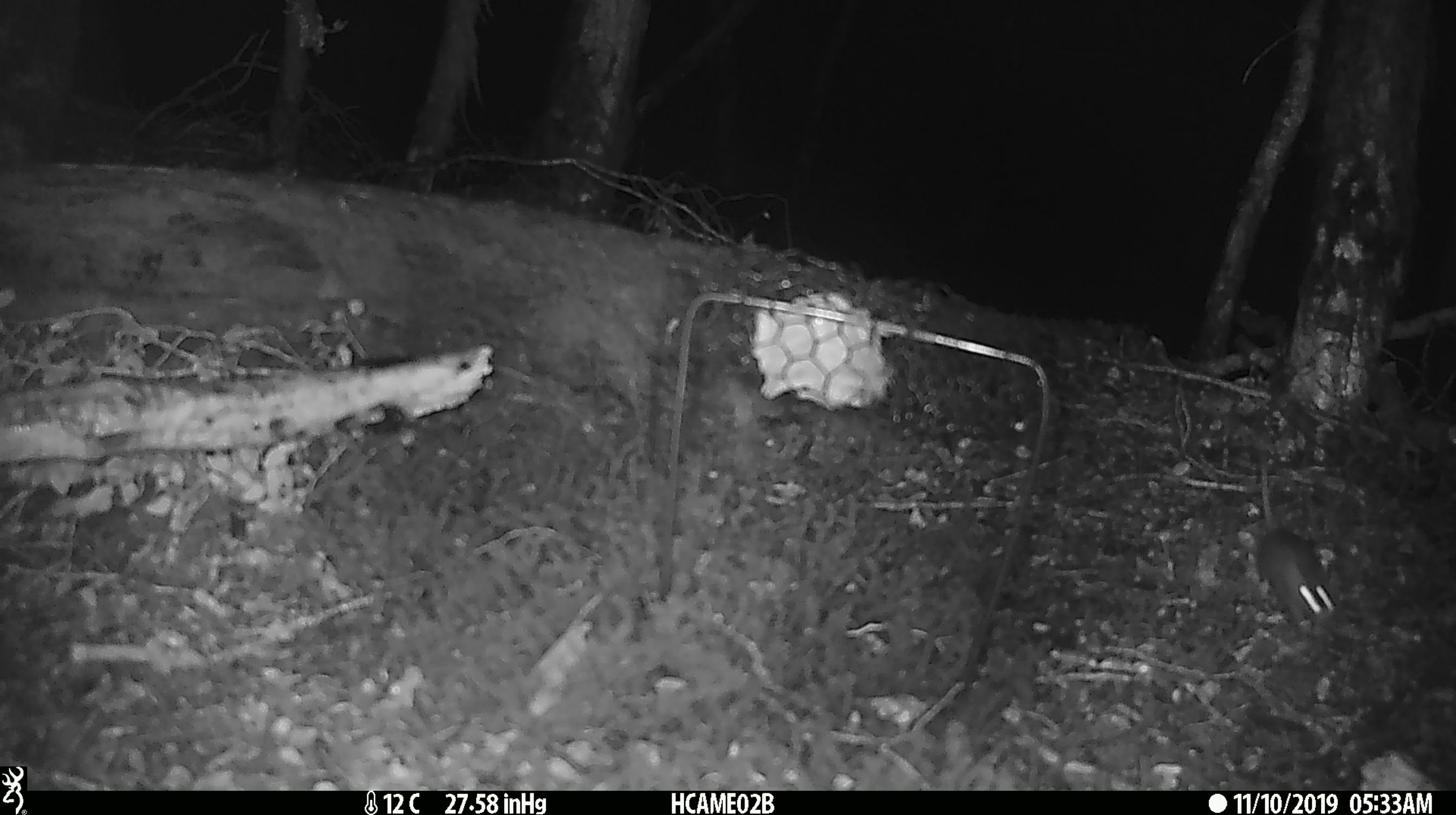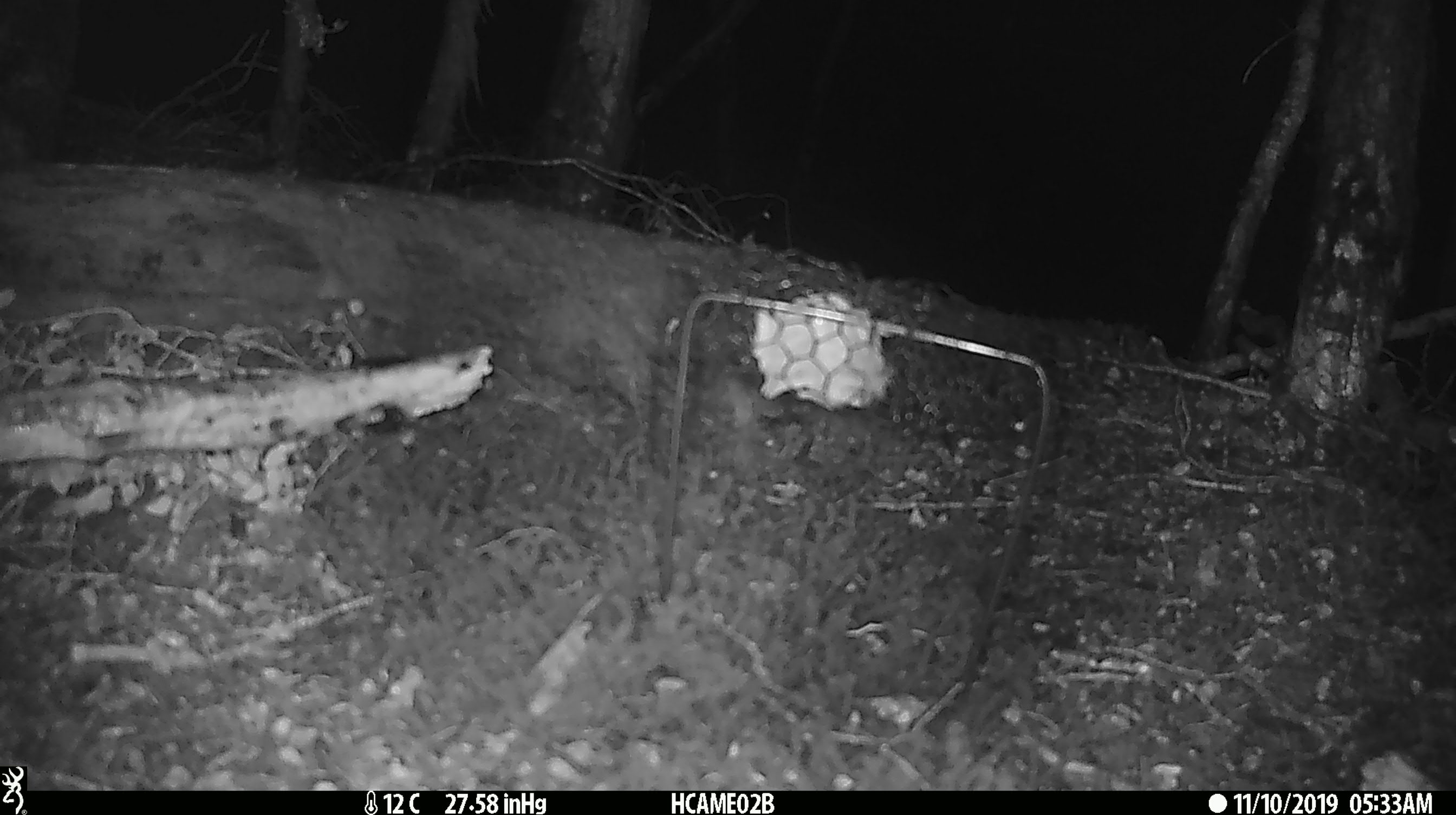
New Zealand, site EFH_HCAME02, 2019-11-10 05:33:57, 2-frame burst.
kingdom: Animalia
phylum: Chordata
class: Mammalia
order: Rodentia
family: Muridae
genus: Mus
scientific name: Mus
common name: mouse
Mouse (Mus).